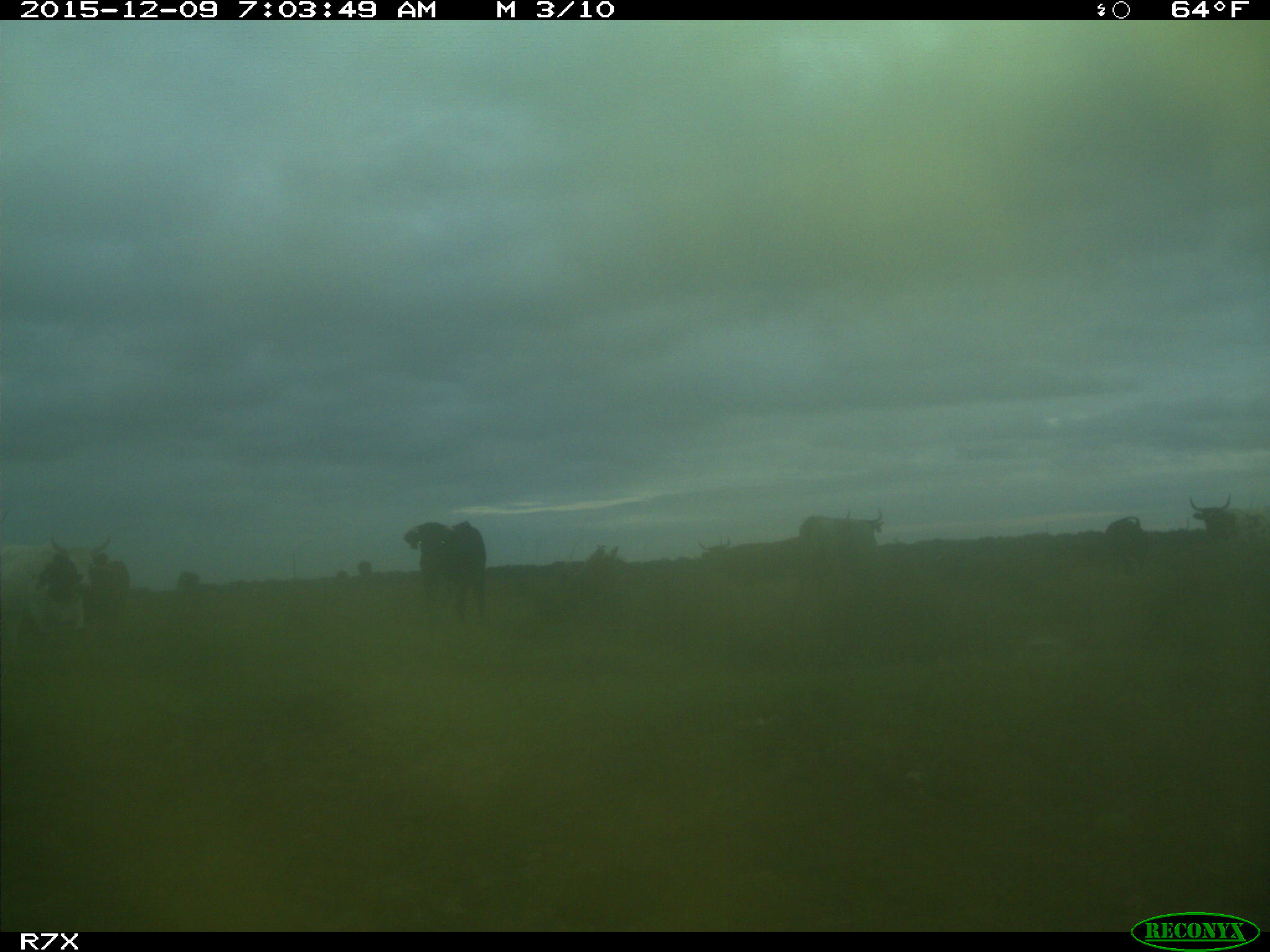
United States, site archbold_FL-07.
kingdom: Animalia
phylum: Chordata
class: Mammalia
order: Artiodactyla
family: Bovidae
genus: Bos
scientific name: Bos taurus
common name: domestic cow